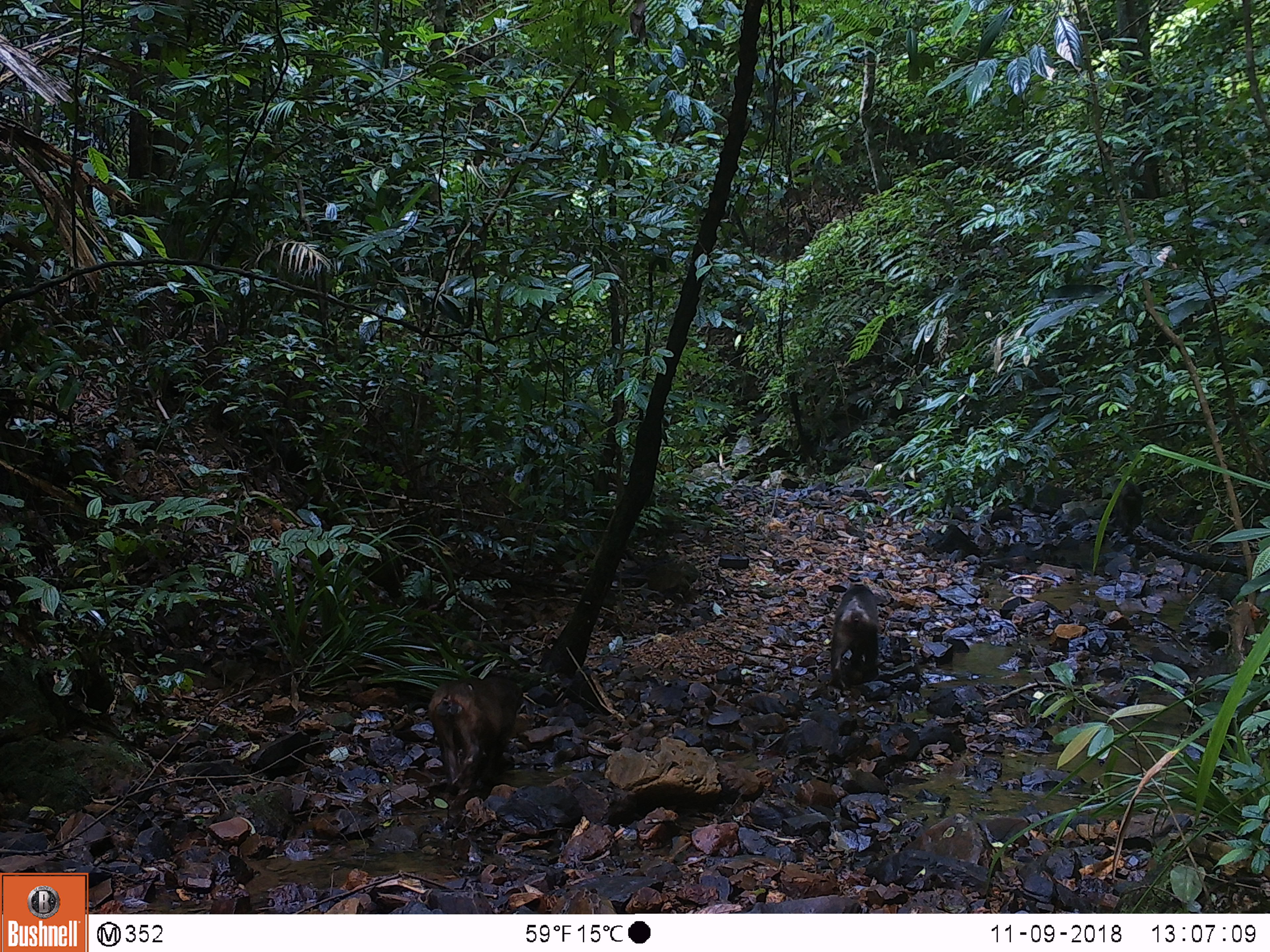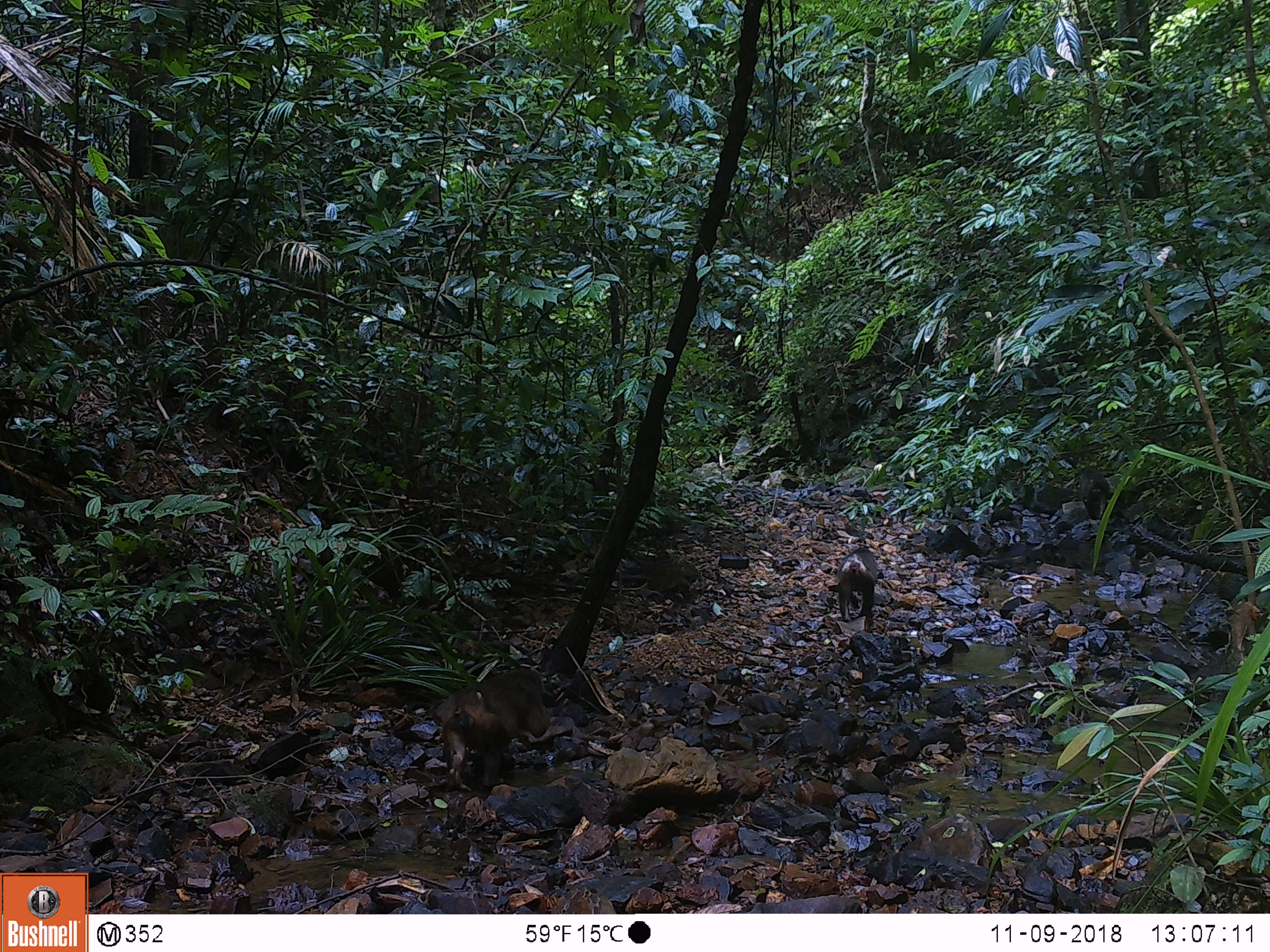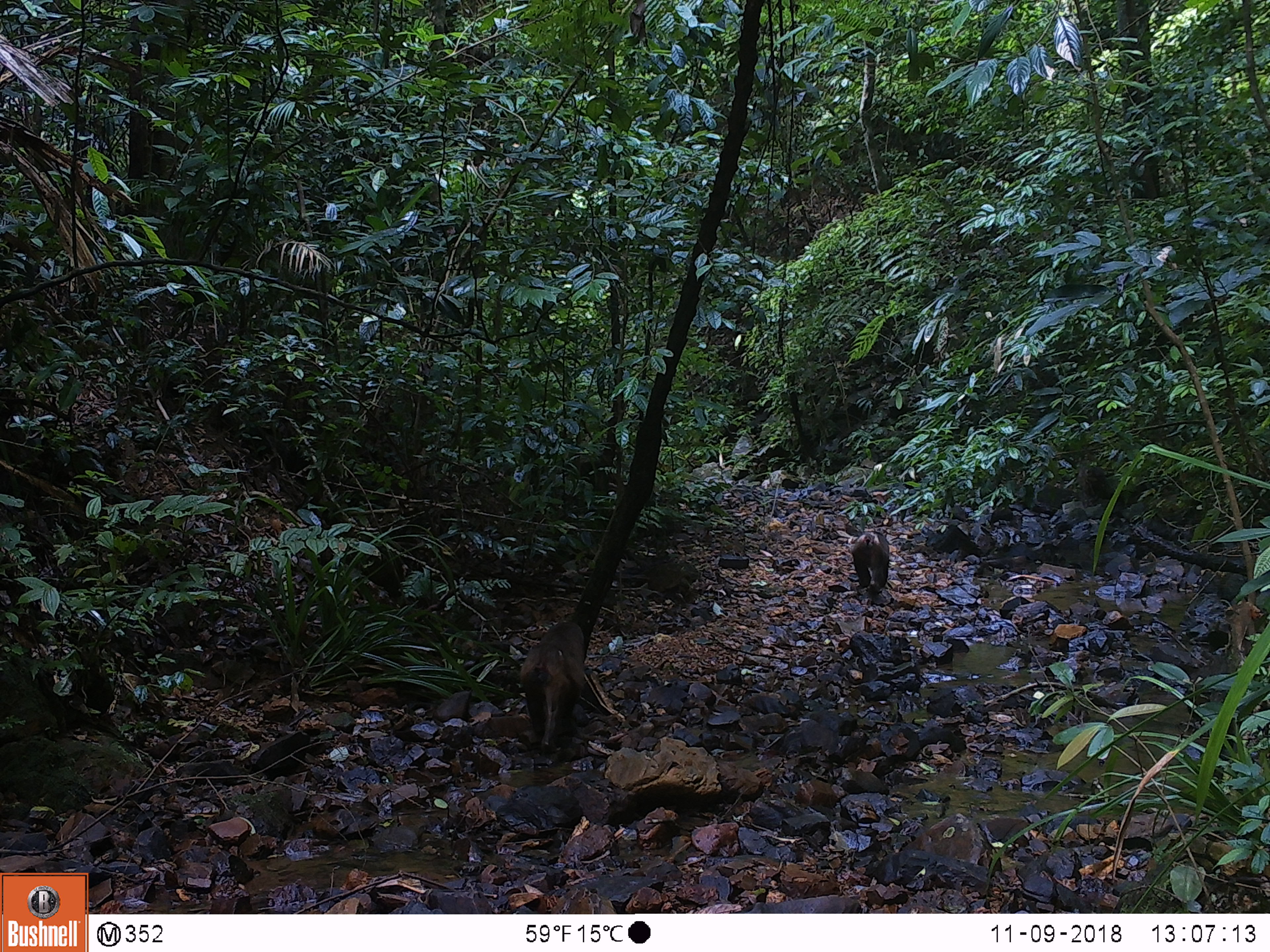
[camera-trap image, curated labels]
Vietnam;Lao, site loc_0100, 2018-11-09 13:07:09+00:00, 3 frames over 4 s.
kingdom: Animalia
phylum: Chordata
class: Mammalia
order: Primates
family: Cercopithecidae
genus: Macaca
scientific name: Macaca arctoides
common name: stump-tailed macaque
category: stump tailed macaque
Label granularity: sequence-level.